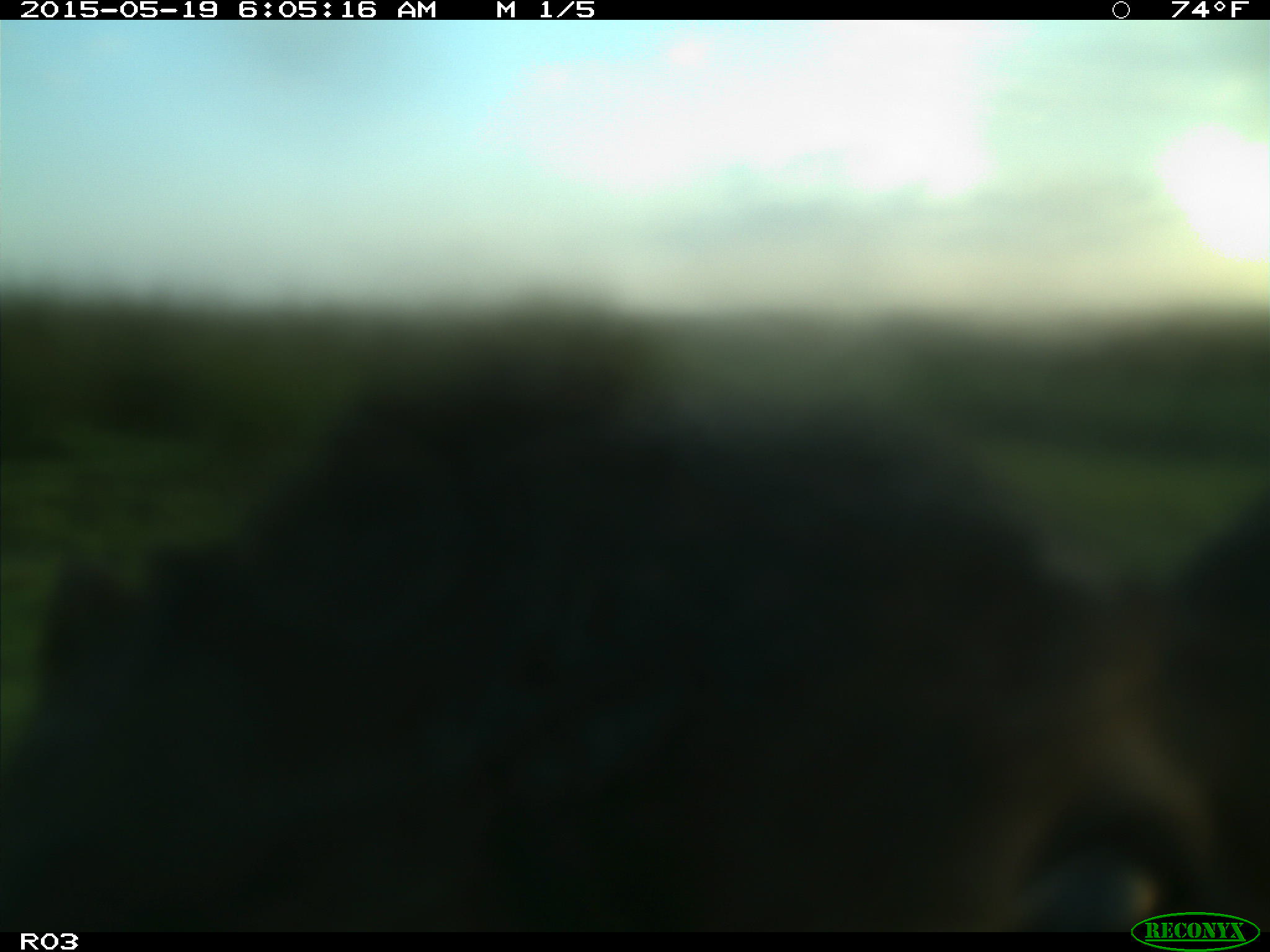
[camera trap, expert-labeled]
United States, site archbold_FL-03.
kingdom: Animalia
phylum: Chordata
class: Mammalia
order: Artiodactyla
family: Bovidae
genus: Bos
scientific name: Bos taurus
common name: domestic cow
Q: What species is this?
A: Bos taurus (domestic cow).